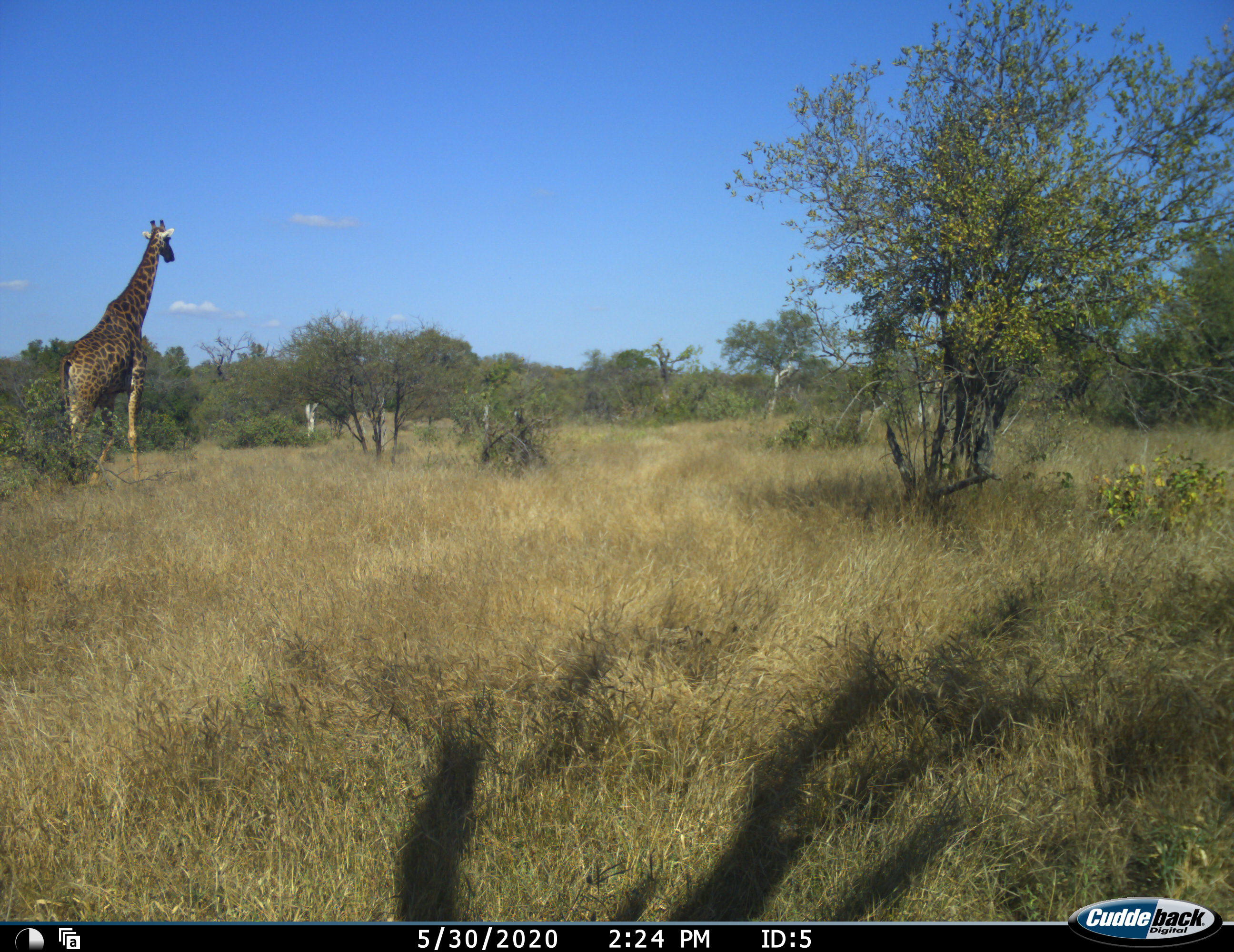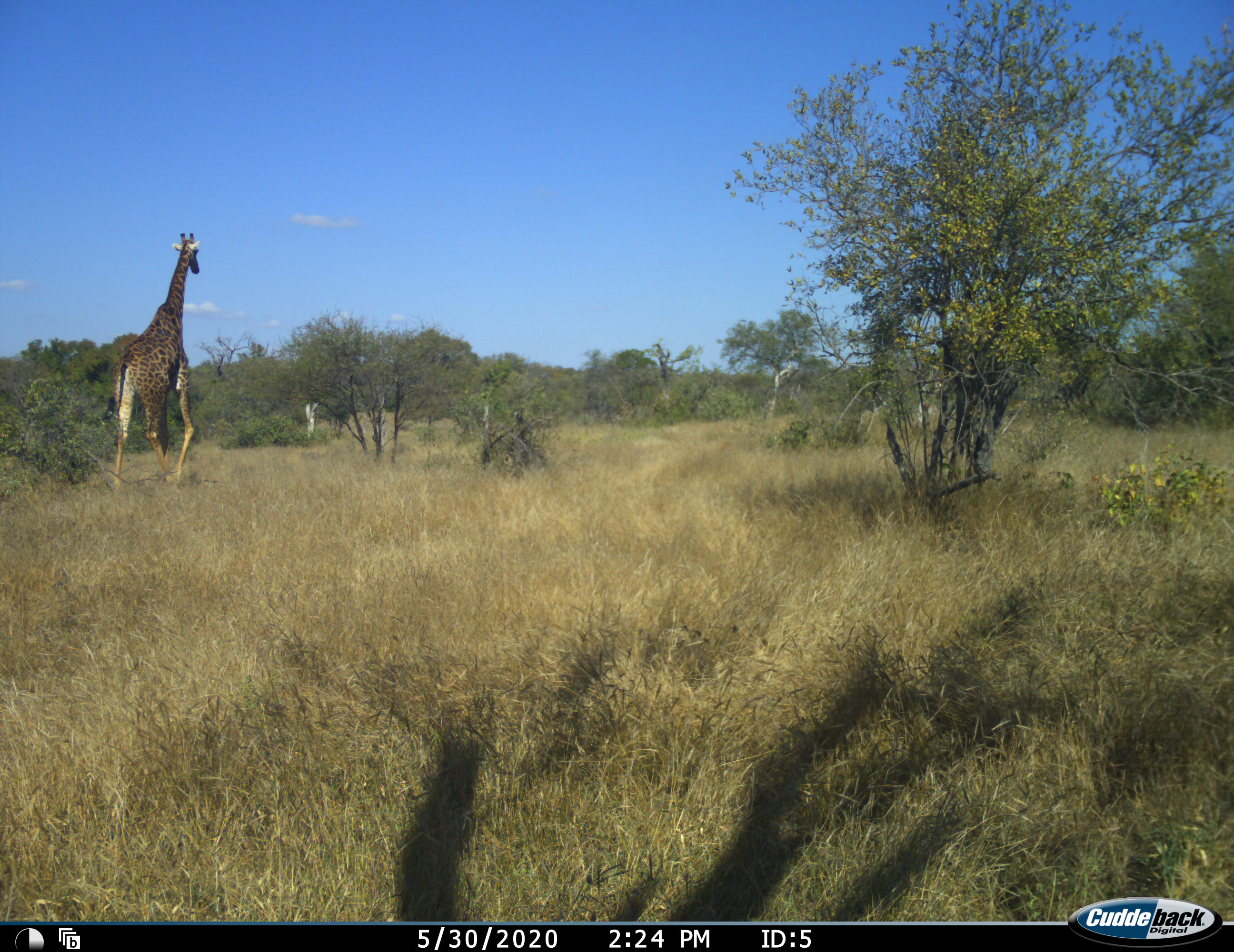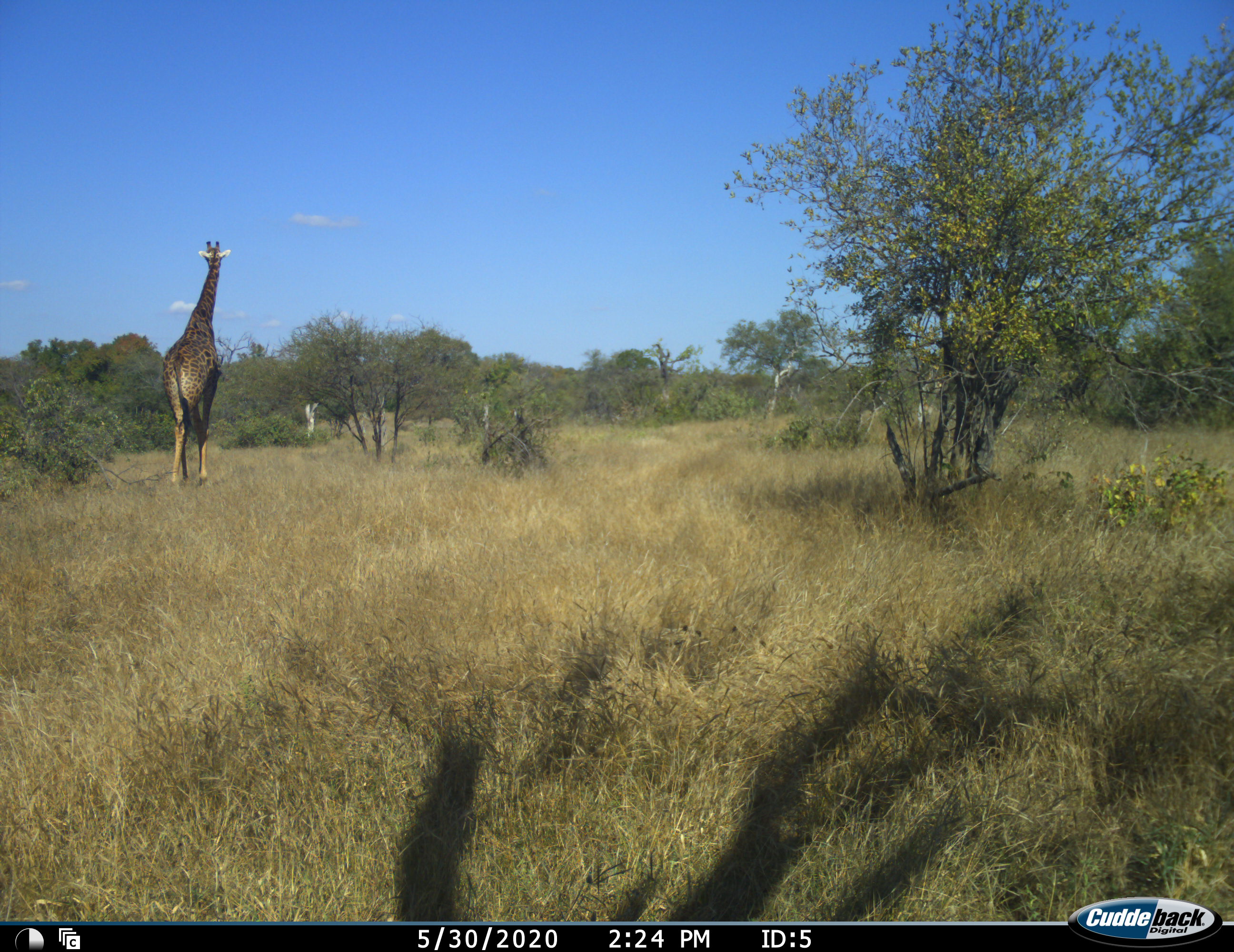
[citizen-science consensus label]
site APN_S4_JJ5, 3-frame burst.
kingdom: Animalia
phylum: Chordata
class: Mammalia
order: Artiodactyla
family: Giraffidae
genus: Giraffa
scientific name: Giraffa camelopardalis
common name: giraffe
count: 1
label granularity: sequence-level